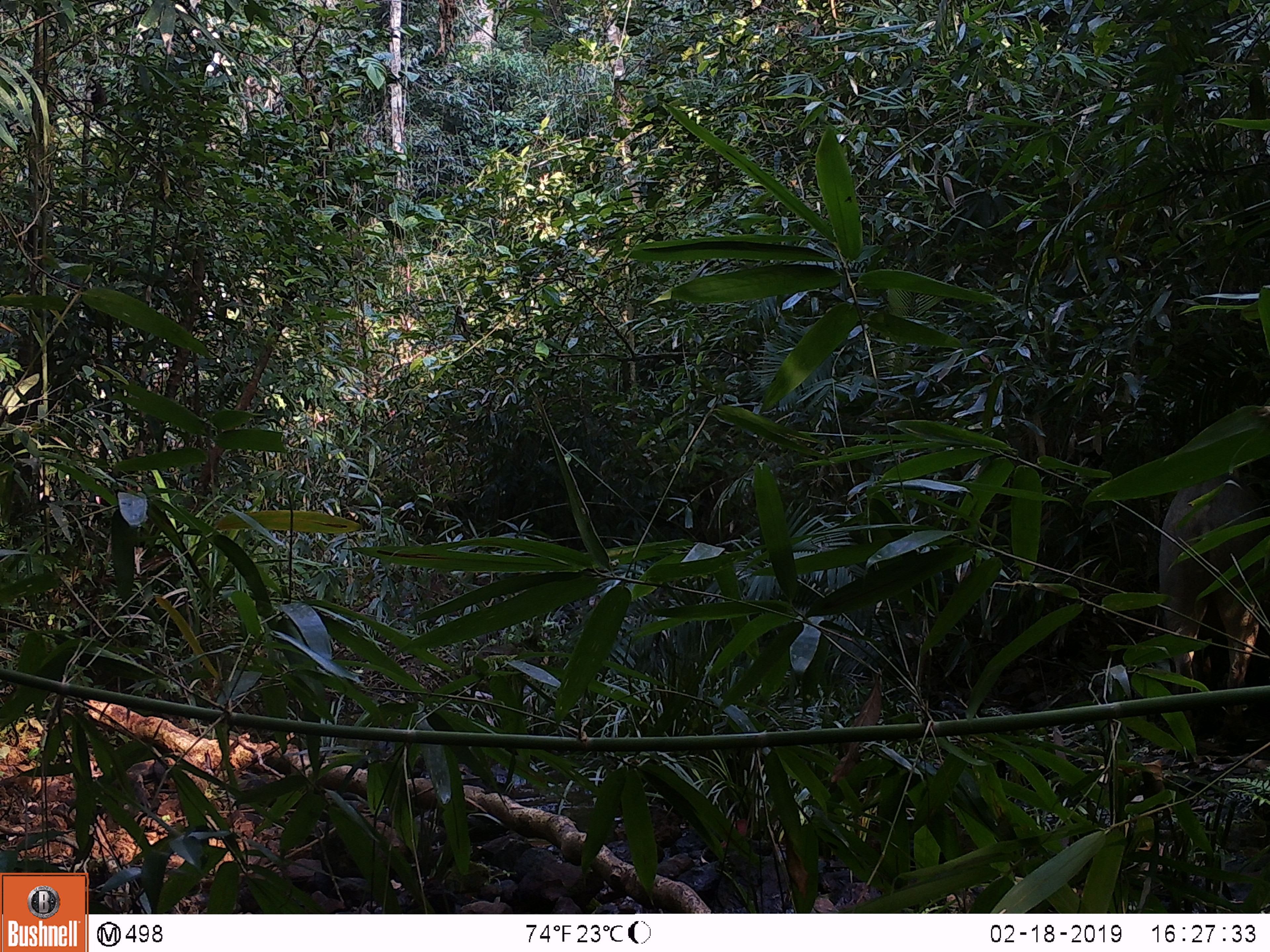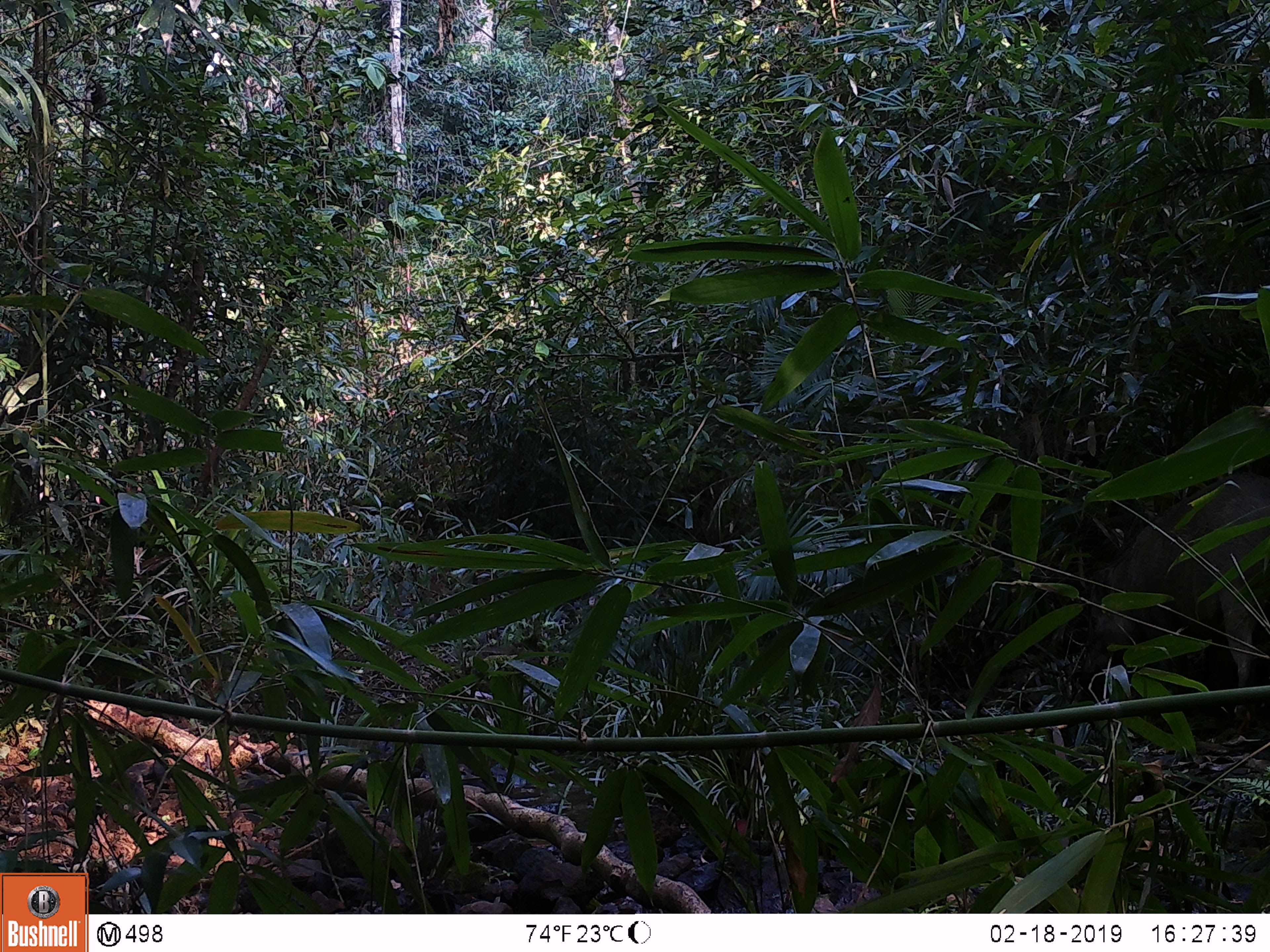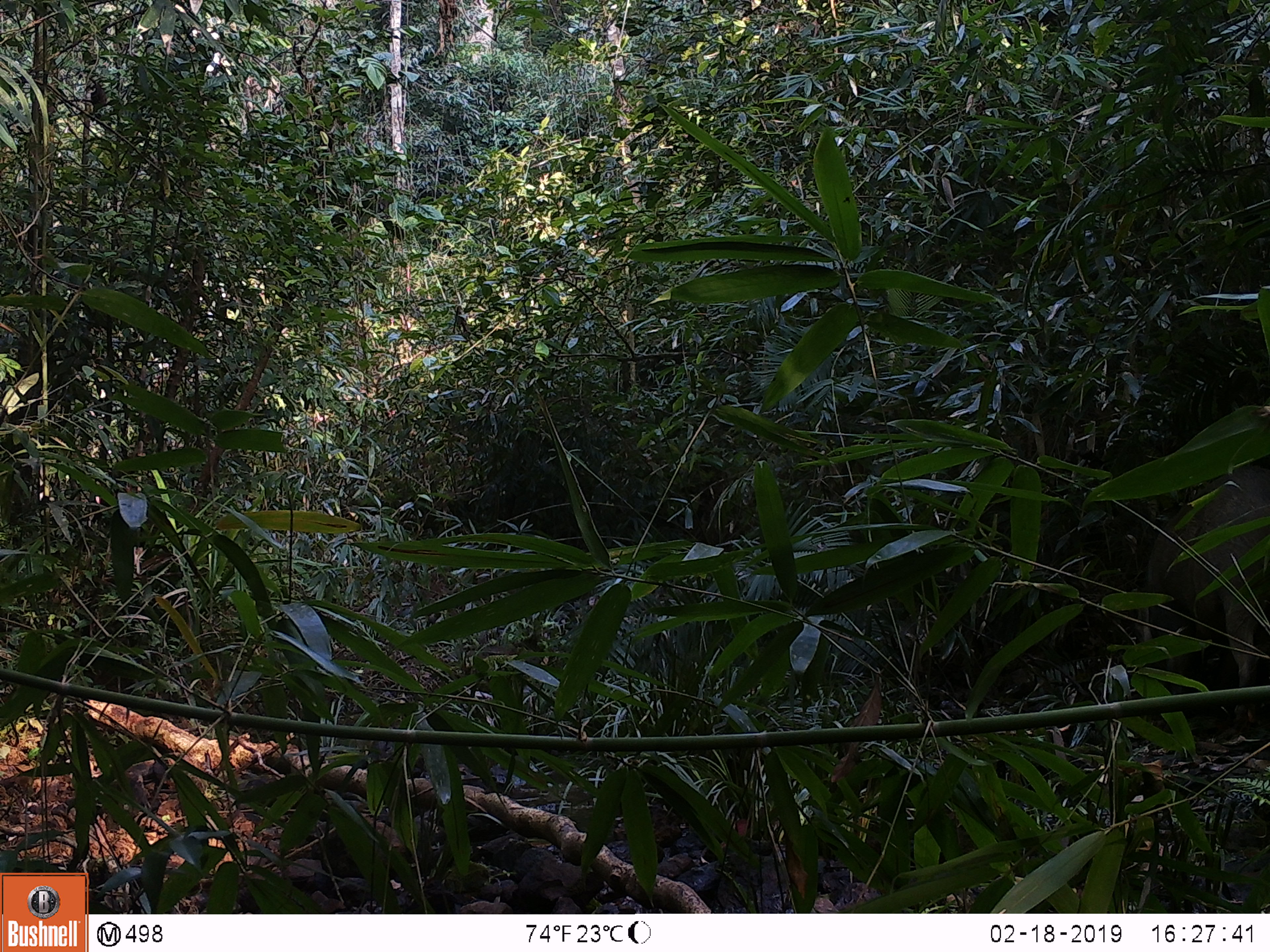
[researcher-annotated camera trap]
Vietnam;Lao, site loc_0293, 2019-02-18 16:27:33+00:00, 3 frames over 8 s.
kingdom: Animalia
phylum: Chordata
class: Mammalia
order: Artiodactyla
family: Suidae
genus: Sus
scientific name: Sus scrofa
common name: eurasian wild pig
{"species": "eurasian wild pig (Sus scrofa)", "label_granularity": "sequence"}